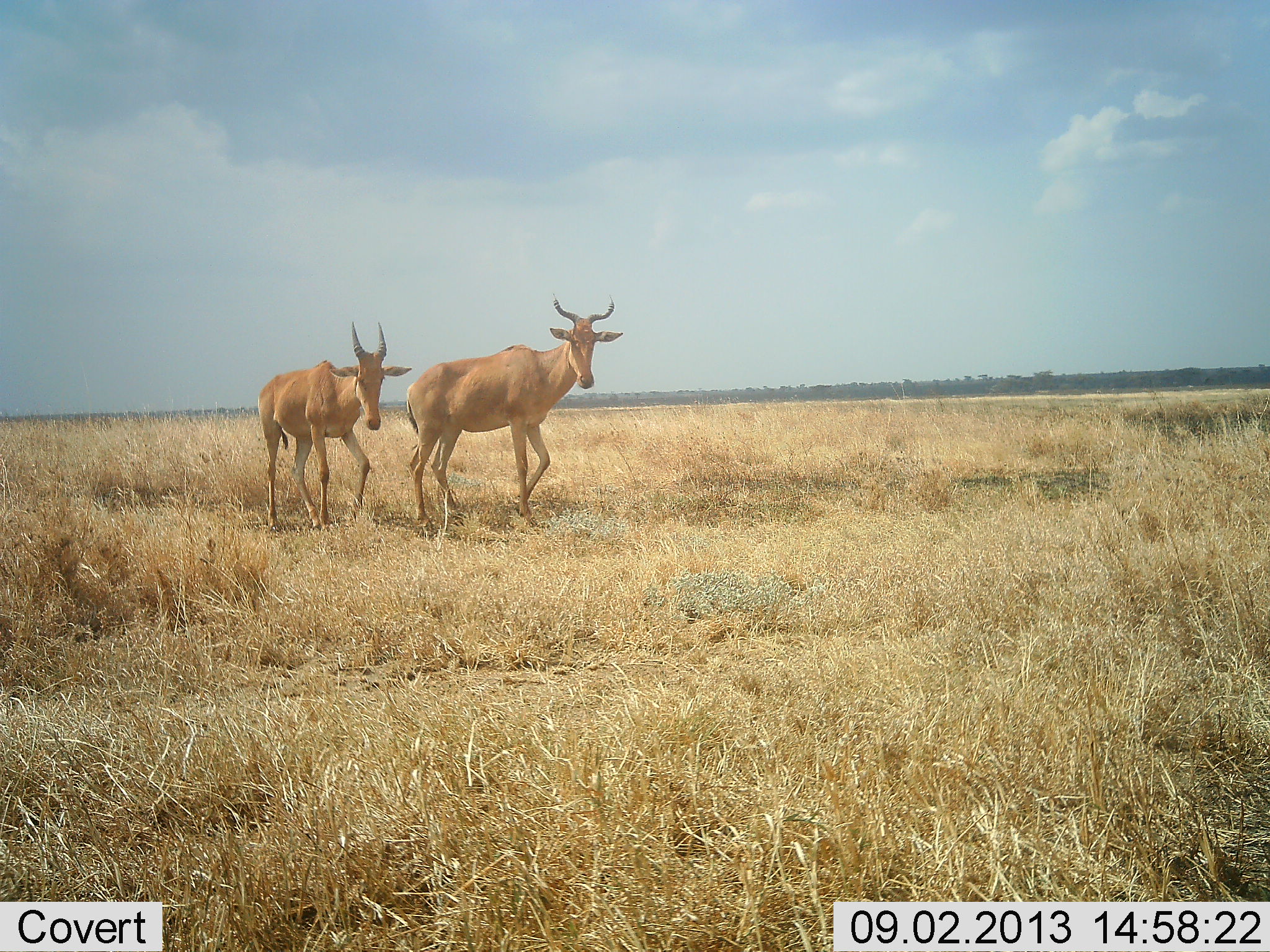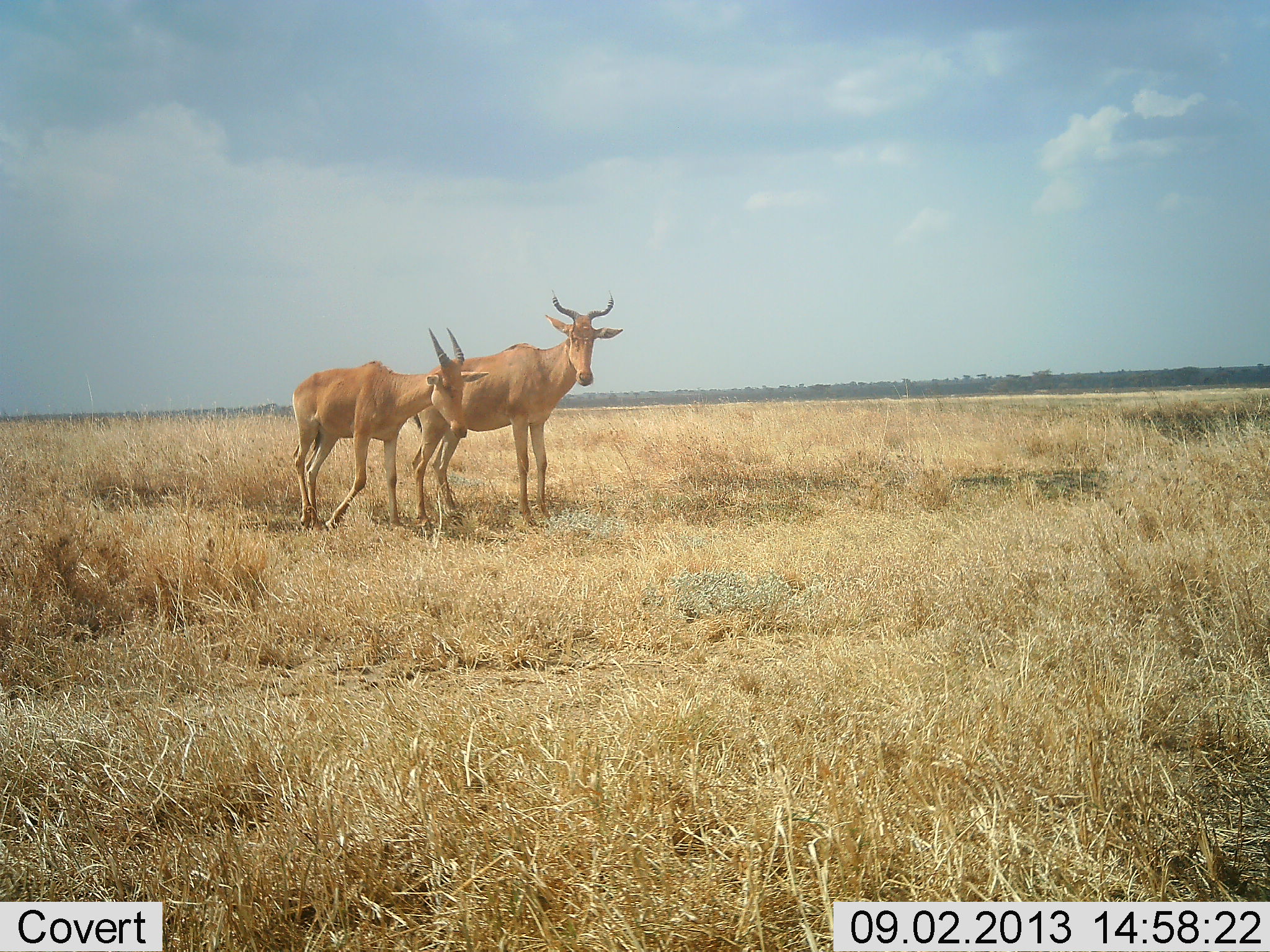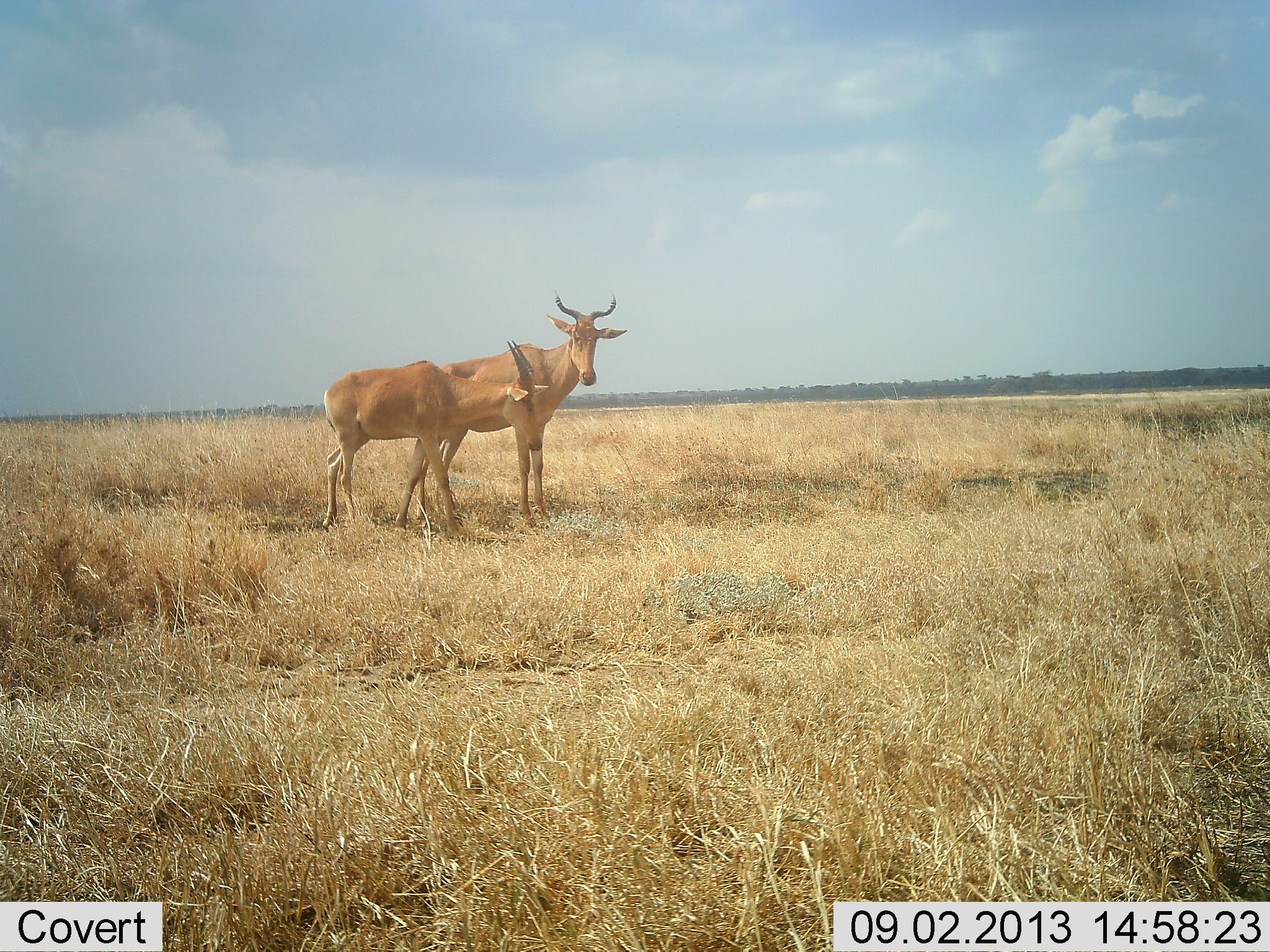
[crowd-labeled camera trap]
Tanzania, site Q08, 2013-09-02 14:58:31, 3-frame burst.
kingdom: Animalia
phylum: Chordata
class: Mammalia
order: Artiodactyla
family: Bovidae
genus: Alcelaphus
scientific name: Alcelaphus buselaphus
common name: hartebeest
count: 2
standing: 91%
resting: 0%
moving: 73%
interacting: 0%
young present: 18%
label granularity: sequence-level